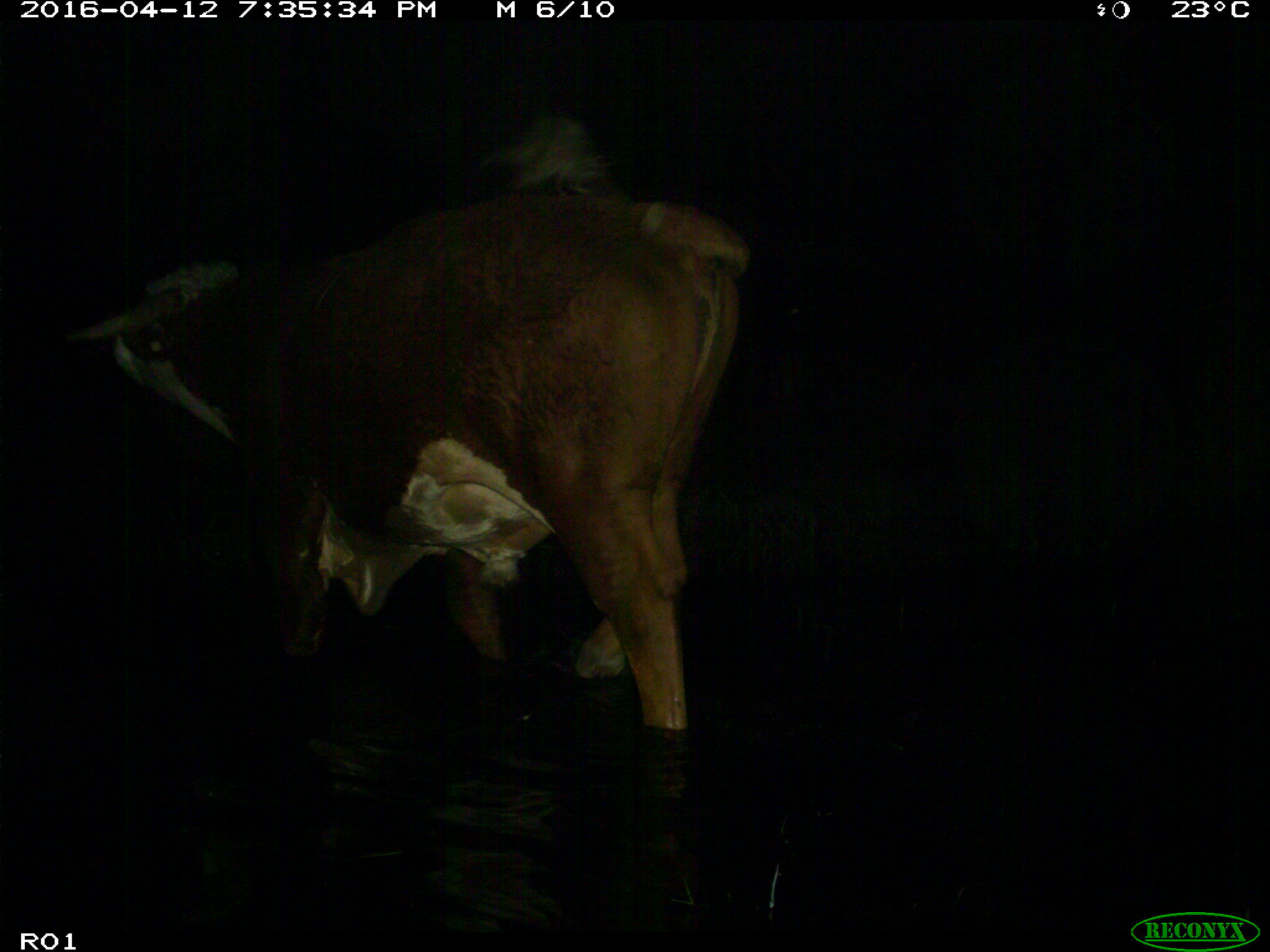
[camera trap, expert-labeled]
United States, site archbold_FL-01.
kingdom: Animalia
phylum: Chordata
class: Mammalia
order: Artiodactyla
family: Bovidae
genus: Bos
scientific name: Bos taurus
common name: domestic cow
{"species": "Bos taurus (domestic cow)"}